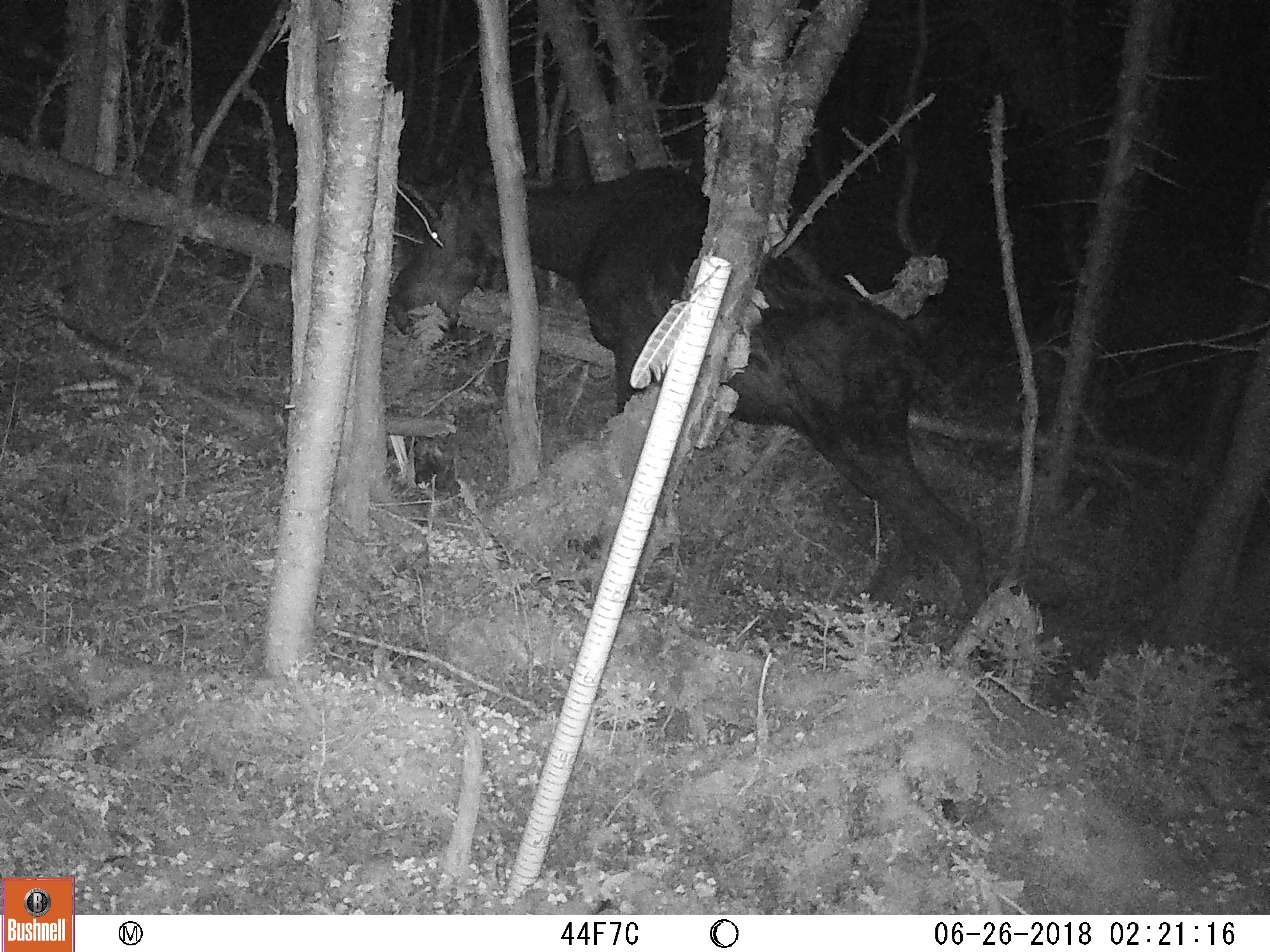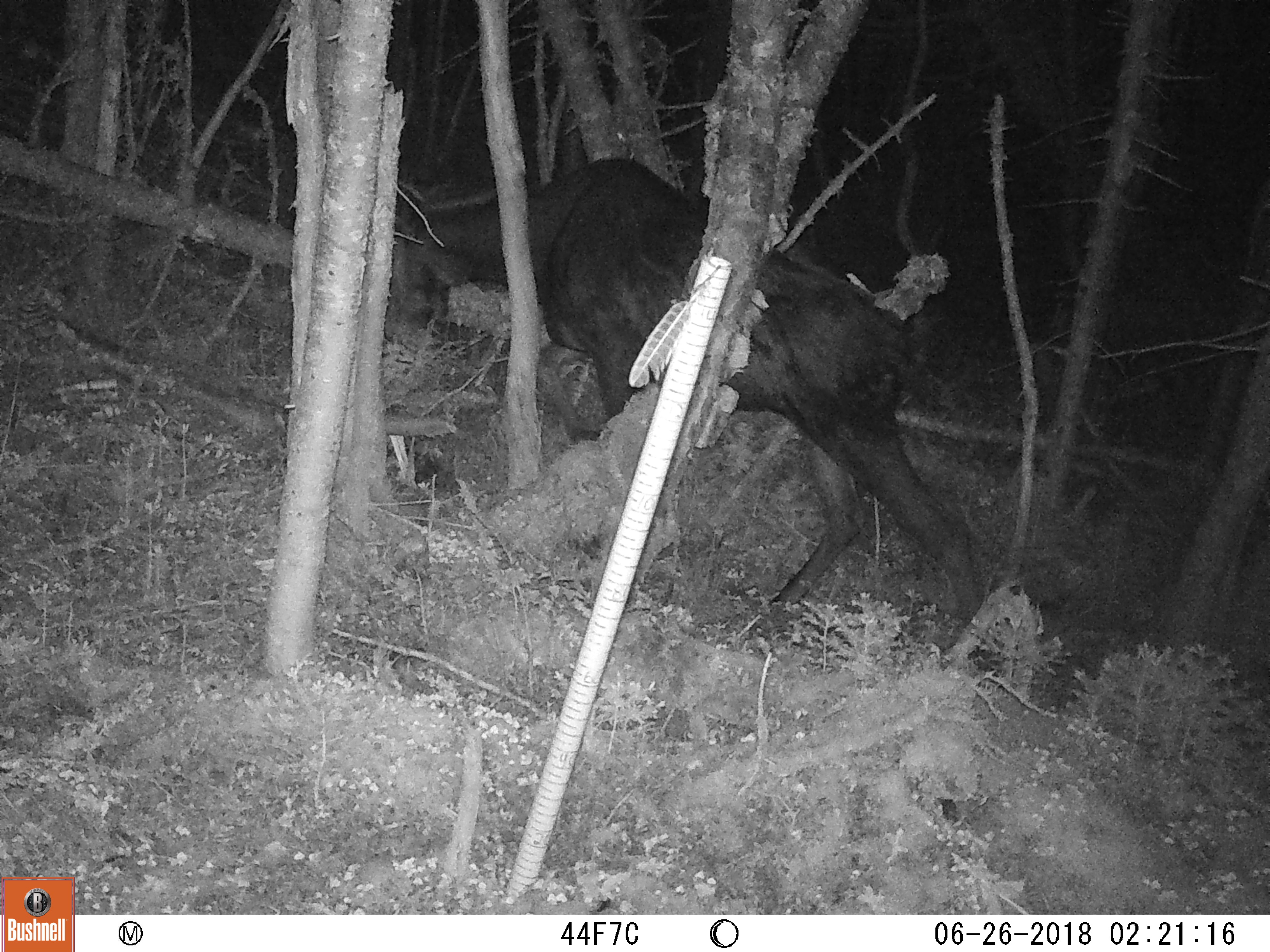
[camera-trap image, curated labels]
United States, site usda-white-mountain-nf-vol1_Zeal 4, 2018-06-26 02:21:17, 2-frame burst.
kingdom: Animalia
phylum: Chordata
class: Mammalia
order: Artiodactyla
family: Cervidae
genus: Alces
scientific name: Alces alces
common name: moose